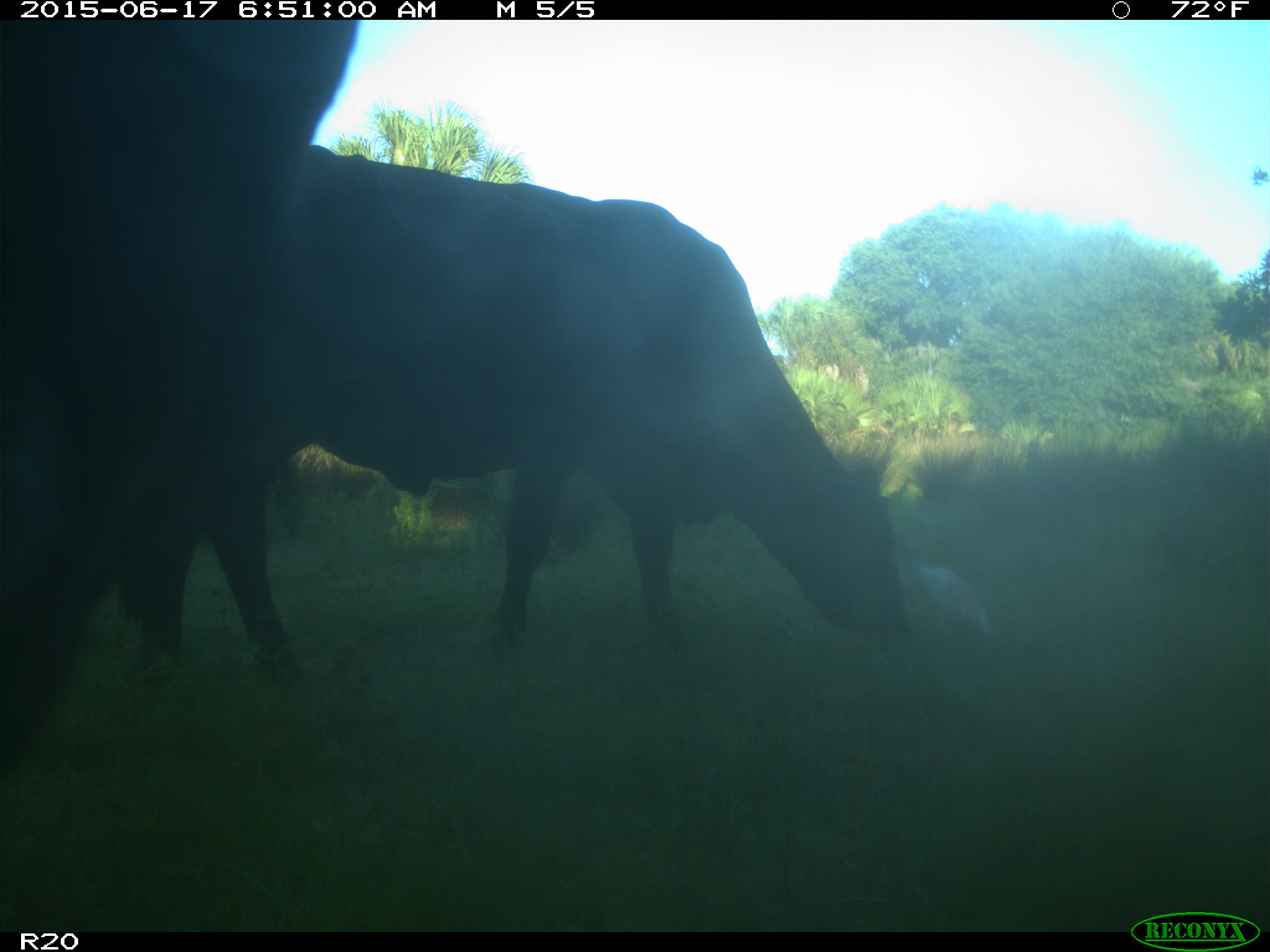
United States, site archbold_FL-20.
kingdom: Animalia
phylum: Chordata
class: Mammalia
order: Artiodactyla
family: Bovidae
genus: Bos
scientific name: Bos taurus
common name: domestic cow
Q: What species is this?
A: Bos taurus (domestic cow).